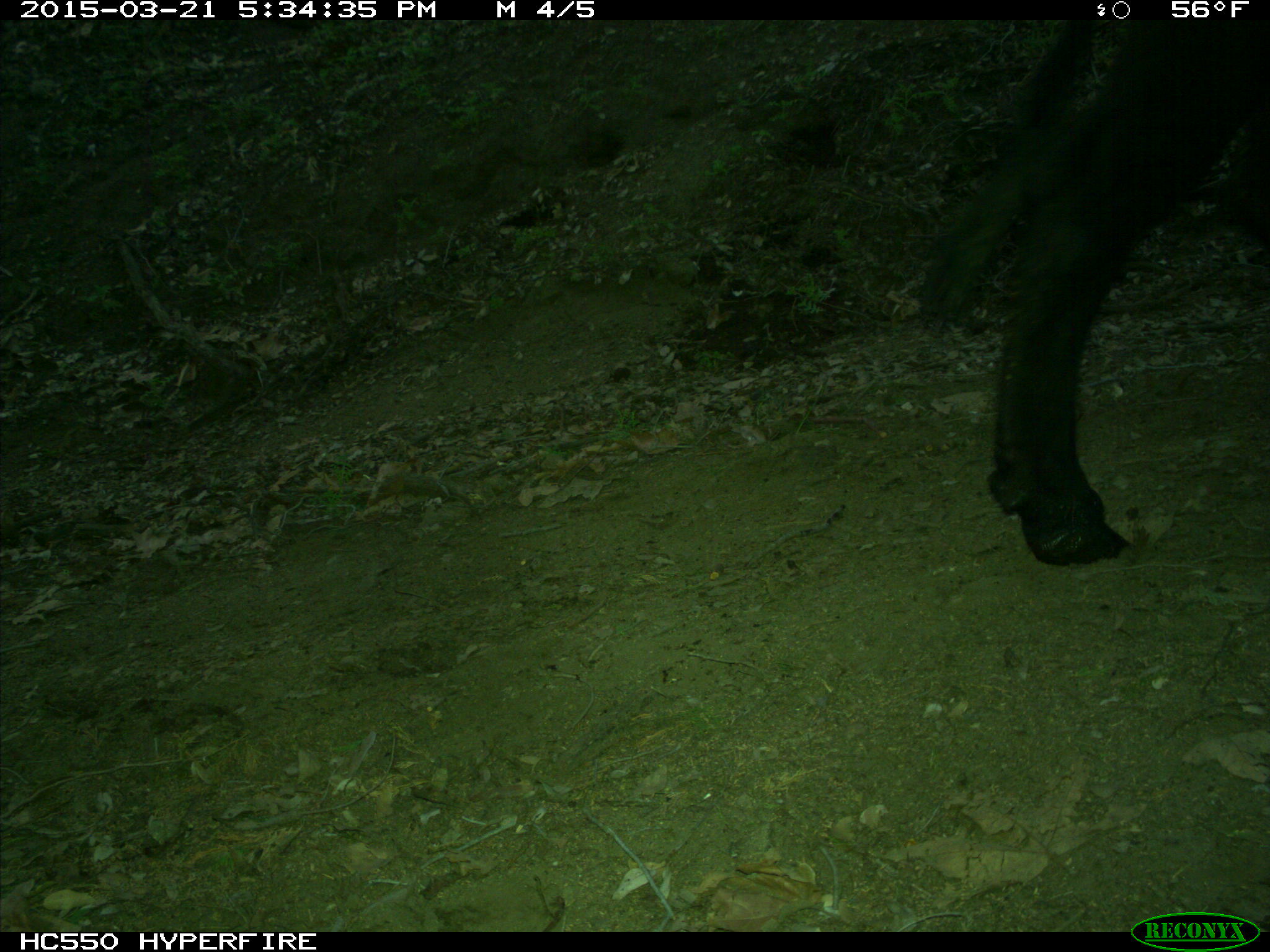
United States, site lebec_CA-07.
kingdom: Animalia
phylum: Chordata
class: Mammalia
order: Artiodactyla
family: Bovidae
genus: Bos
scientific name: Bos taurus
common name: domestic cow